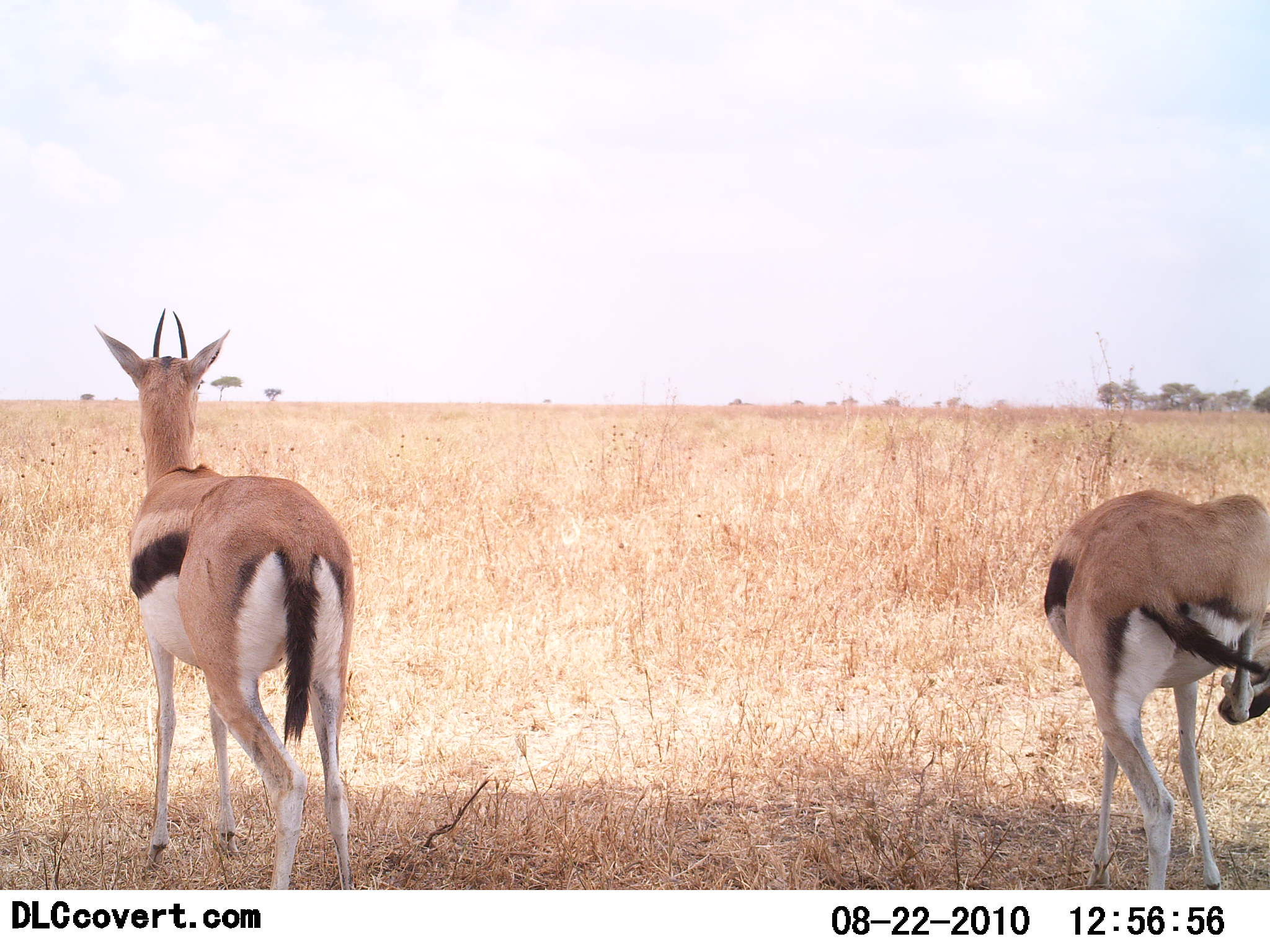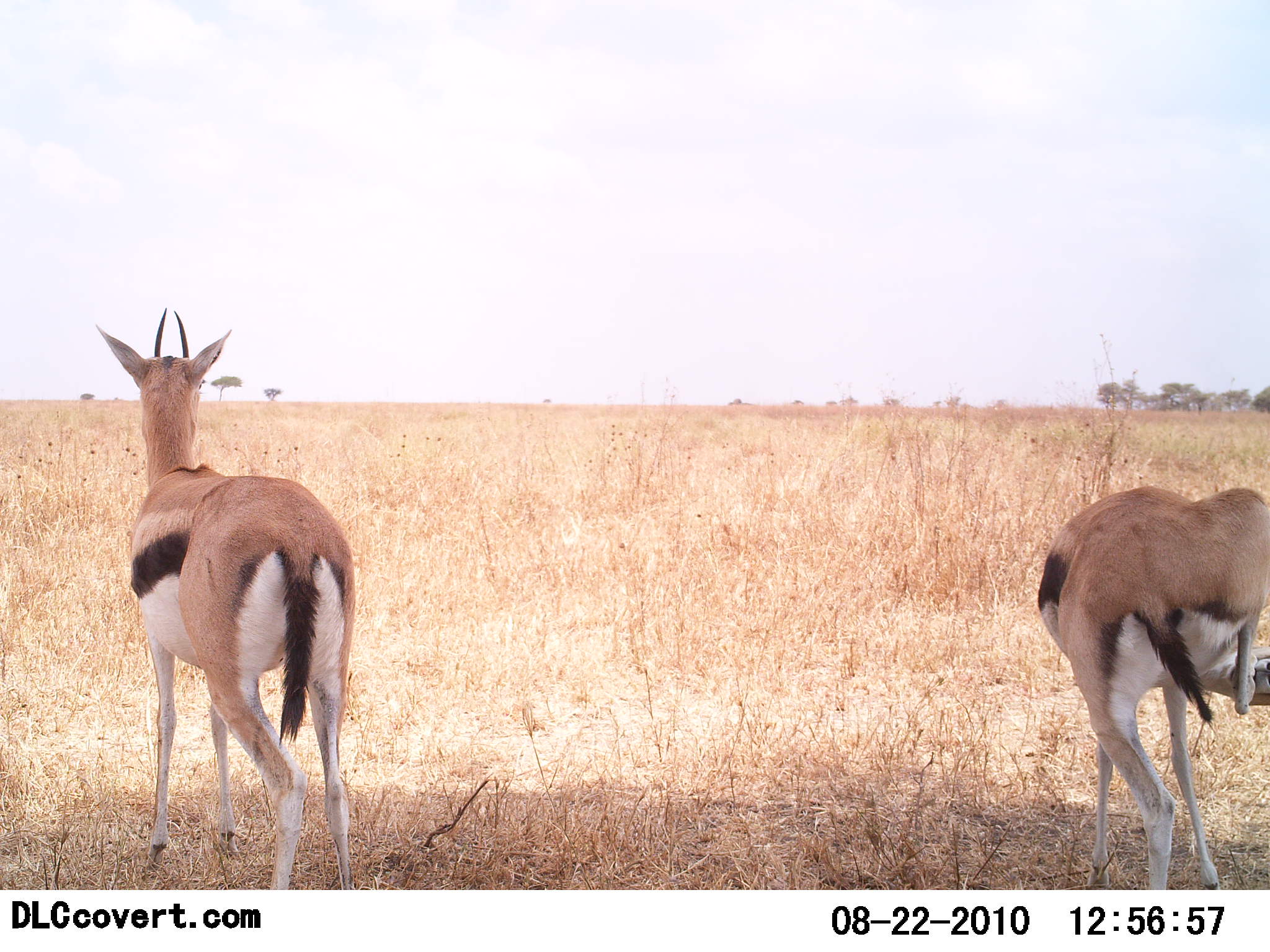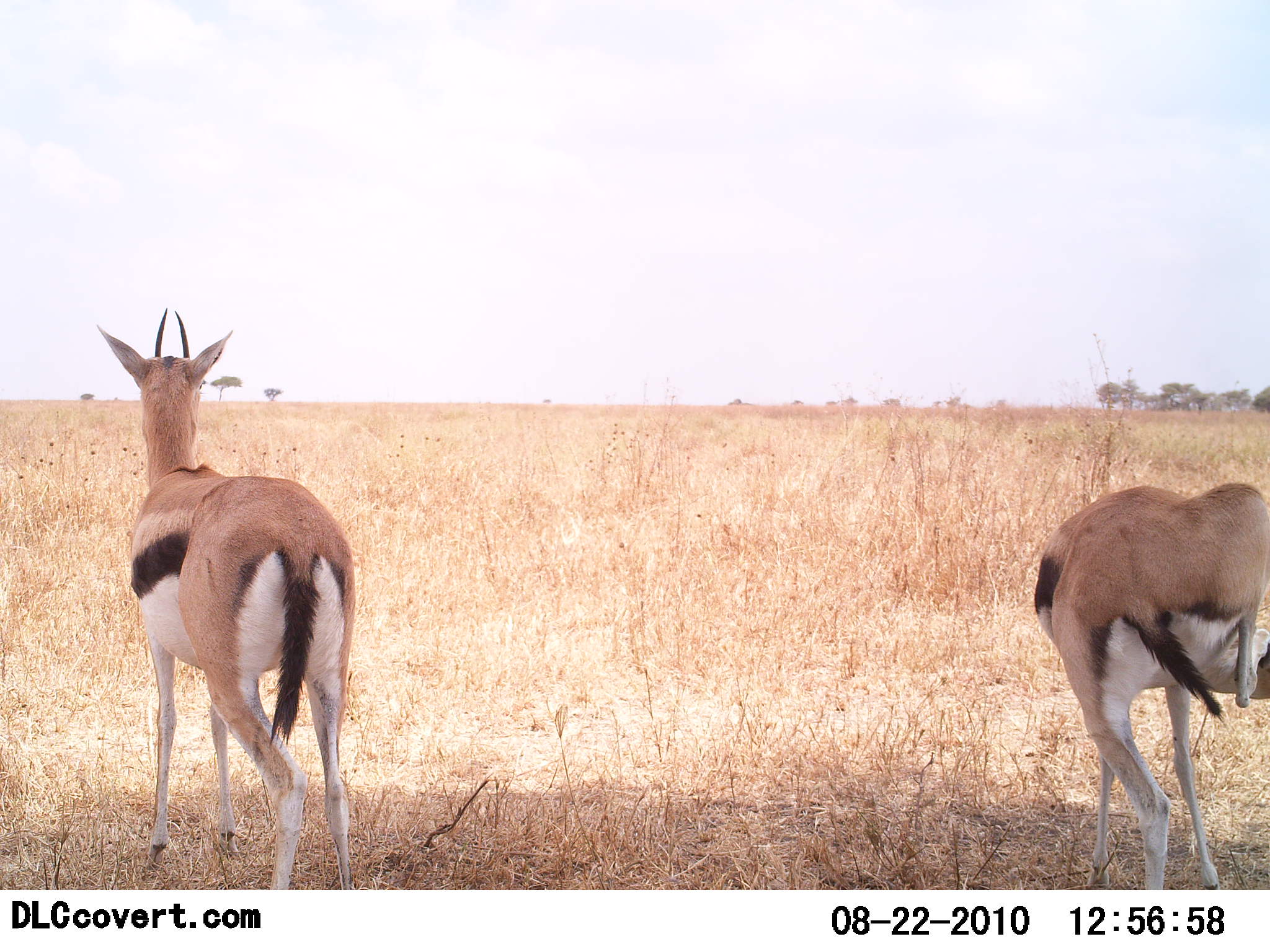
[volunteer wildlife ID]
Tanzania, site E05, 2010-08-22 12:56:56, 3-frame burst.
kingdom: Animalia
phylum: Chordata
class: Mammalia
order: Artiodactyla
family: Bovidae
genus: Eudorcas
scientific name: Eudorcas thomsonii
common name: thomson's gazelle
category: gazellethomsons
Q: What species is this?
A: Gazellethomsons (thomson's gazelle) (Eudorcas thomsonii).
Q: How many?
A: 2.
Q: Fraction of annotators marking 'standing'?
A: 100%.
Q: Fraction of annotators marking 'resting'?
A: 0%.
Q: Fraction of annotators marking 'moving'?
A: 7%.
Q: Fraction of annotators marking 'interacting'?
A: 13%.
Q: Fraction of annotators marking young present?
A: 0%.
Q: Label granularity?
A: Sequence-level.